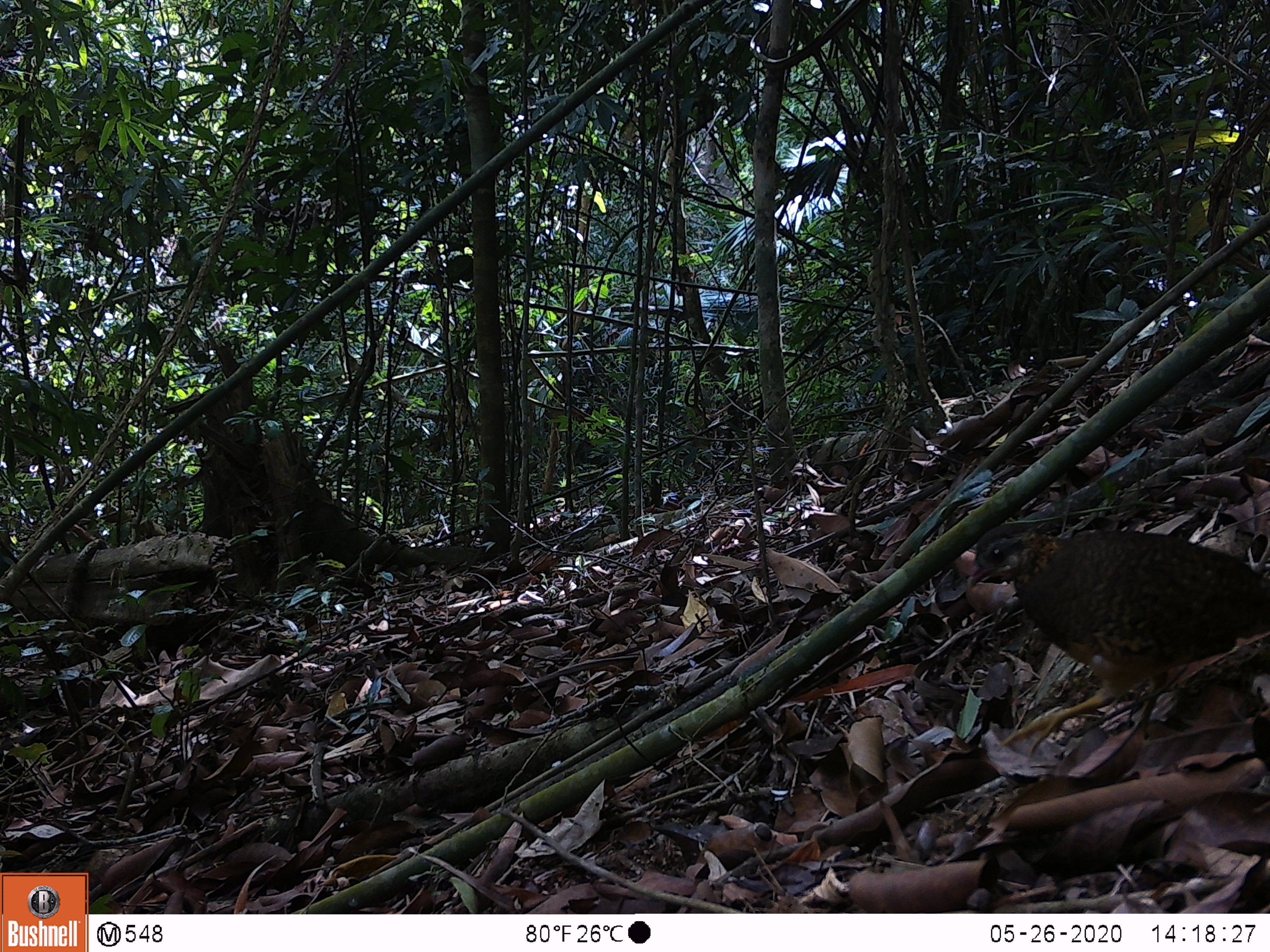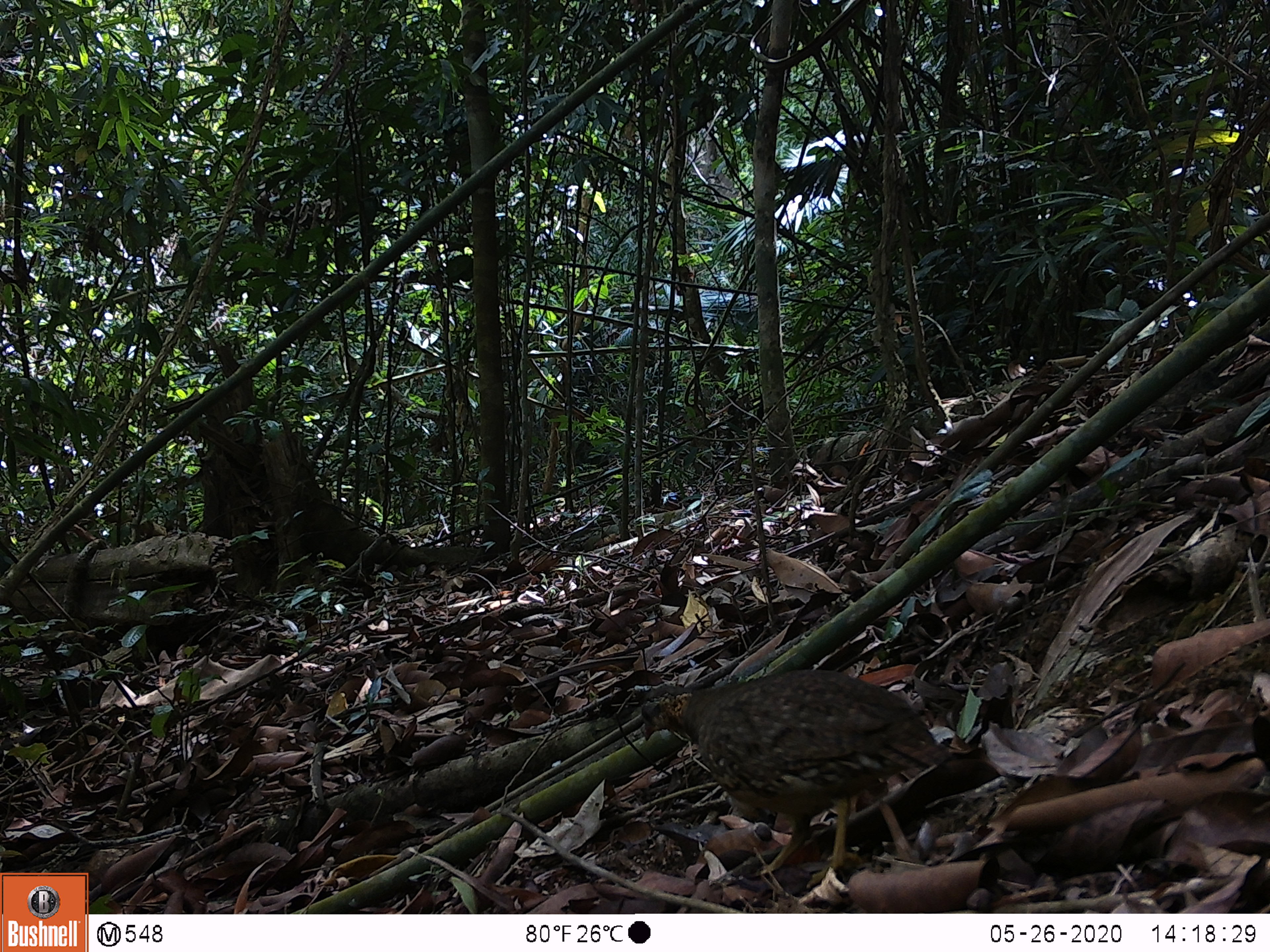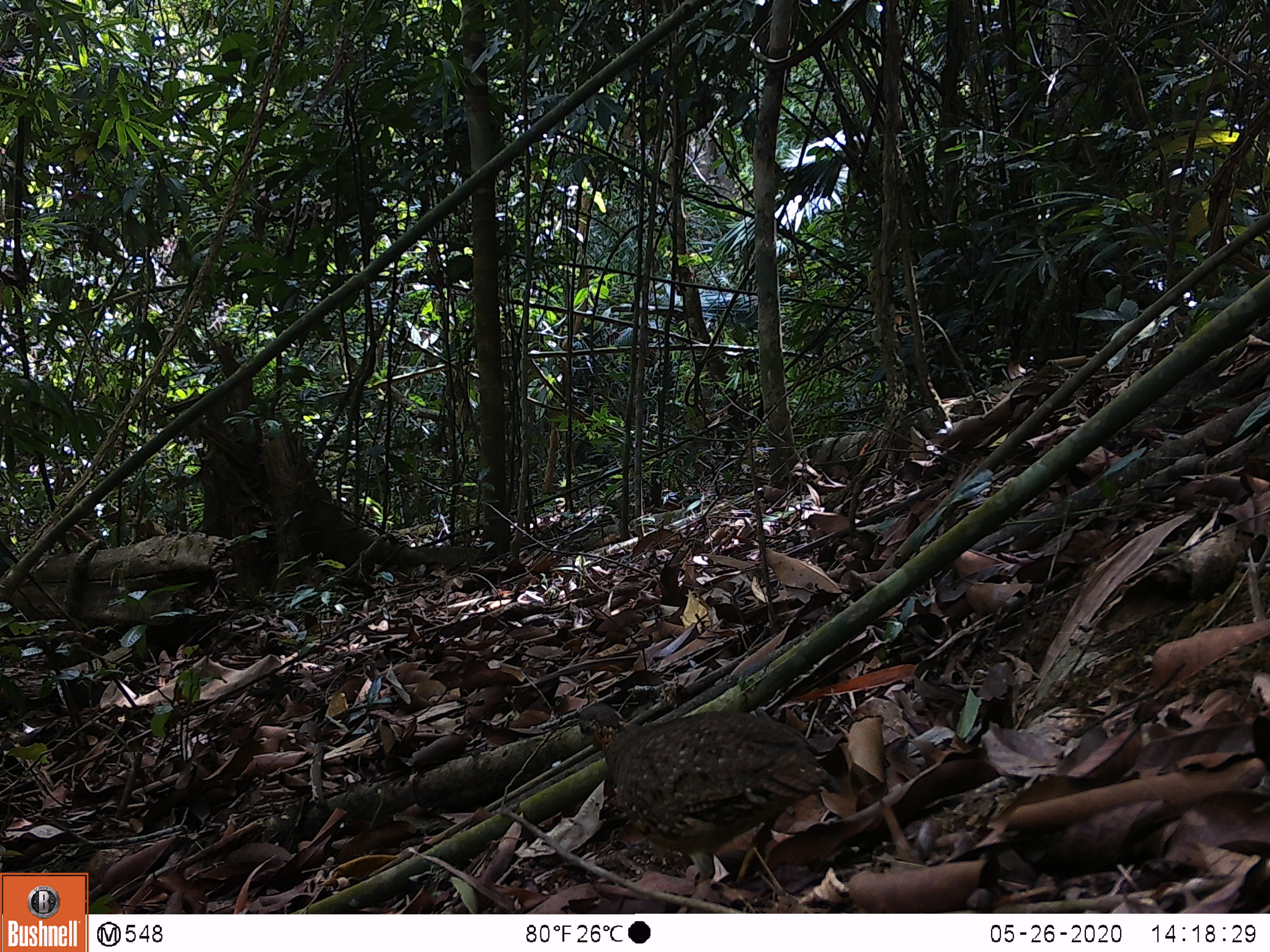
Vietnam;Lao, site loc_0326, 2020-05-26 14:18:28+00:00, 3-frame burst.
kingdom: Animalia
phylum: Chordata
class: Aves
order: Galliformes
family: Phasianidae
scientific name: Phasianidae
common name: partridge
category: unidentified partridge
Unidentified partridge (partridge) (Phasianidae). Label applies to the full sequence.